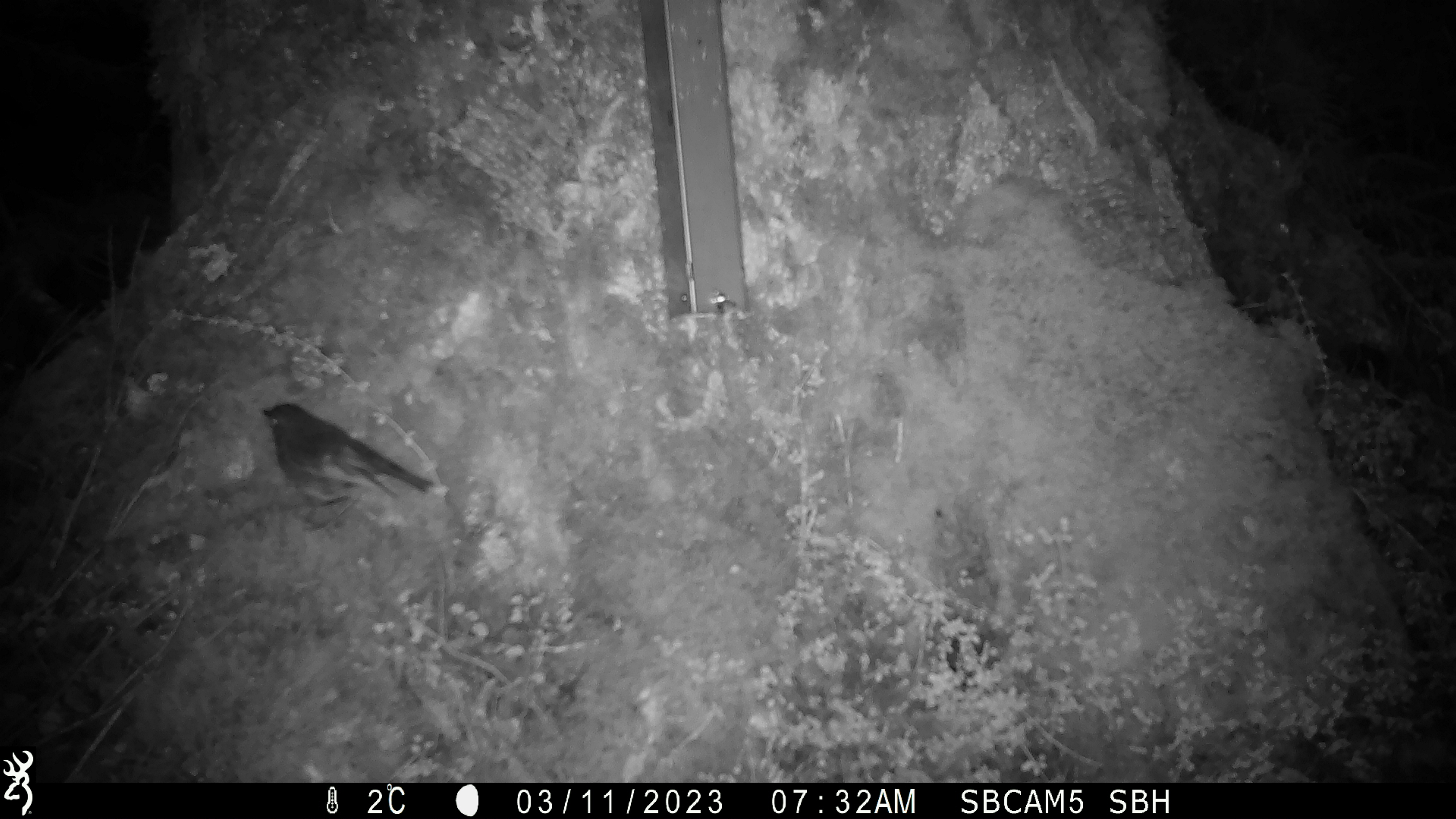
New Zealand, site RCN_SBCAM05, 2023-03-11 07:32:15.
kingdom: Animalia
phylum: Chordata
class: Aves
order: Passeriformes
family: Petroicidae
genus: Petroica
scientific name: Petroica australis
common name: new zealand robin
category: robin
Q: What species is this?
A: Robin (new zealand robin) (Petroica australis).